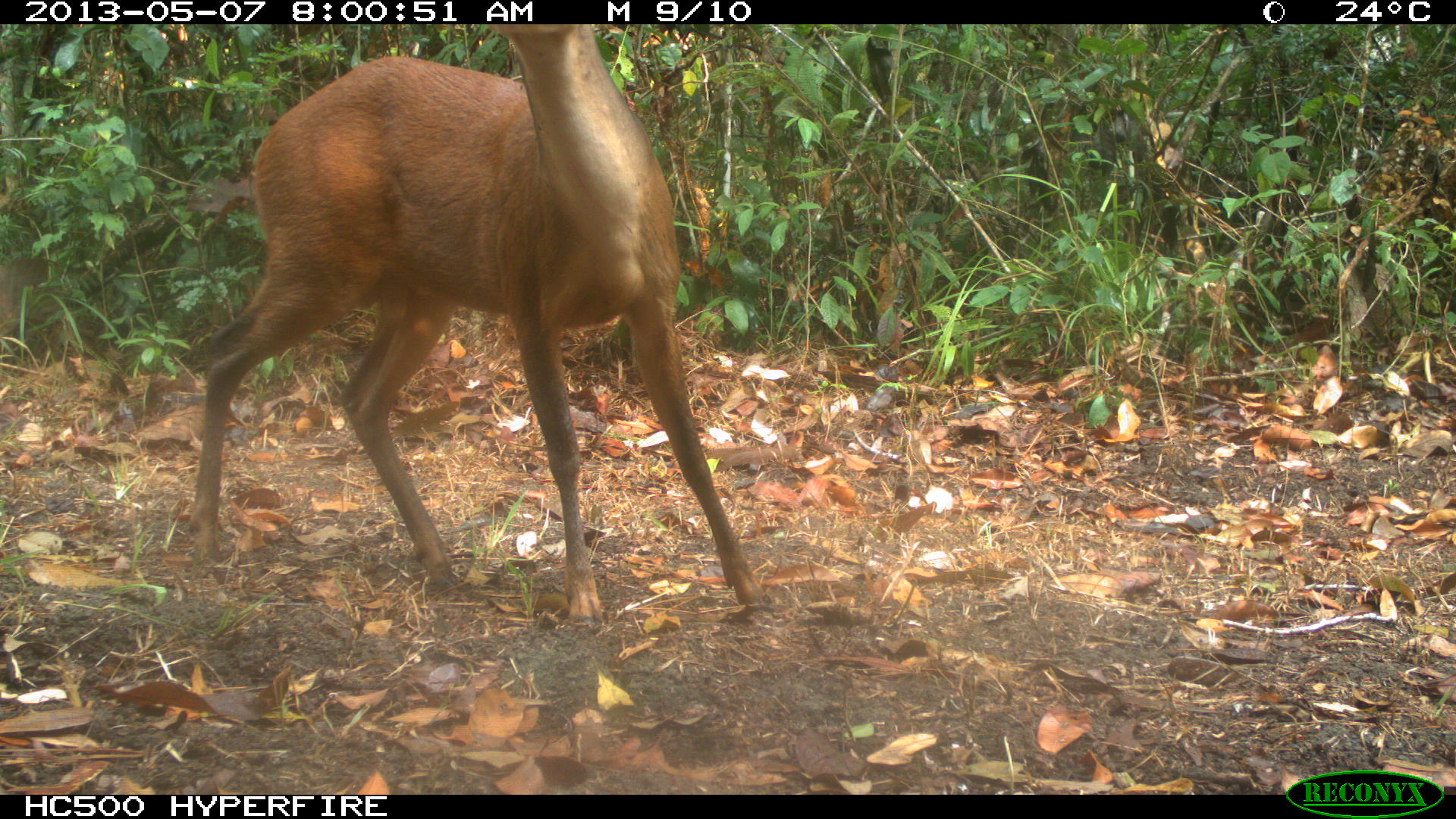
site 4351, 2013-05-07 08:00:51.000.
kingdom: Animalia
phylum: Chordata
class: Mammalia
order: Artiodactyla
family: Cervidae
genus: Mazama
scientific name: Mazama temama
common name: central american red brocket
Mazama temama (central american red brocket), count 1, sex male.